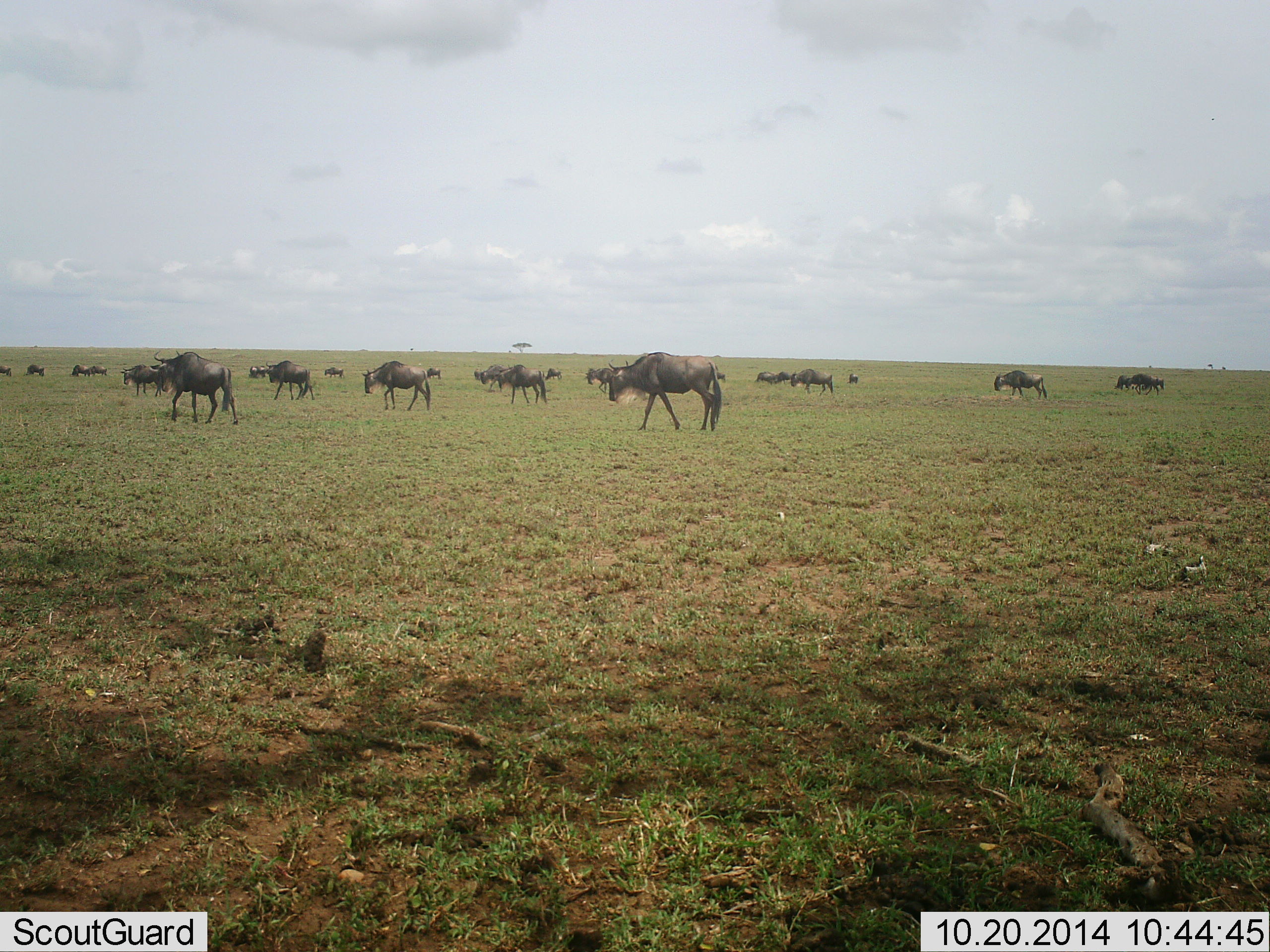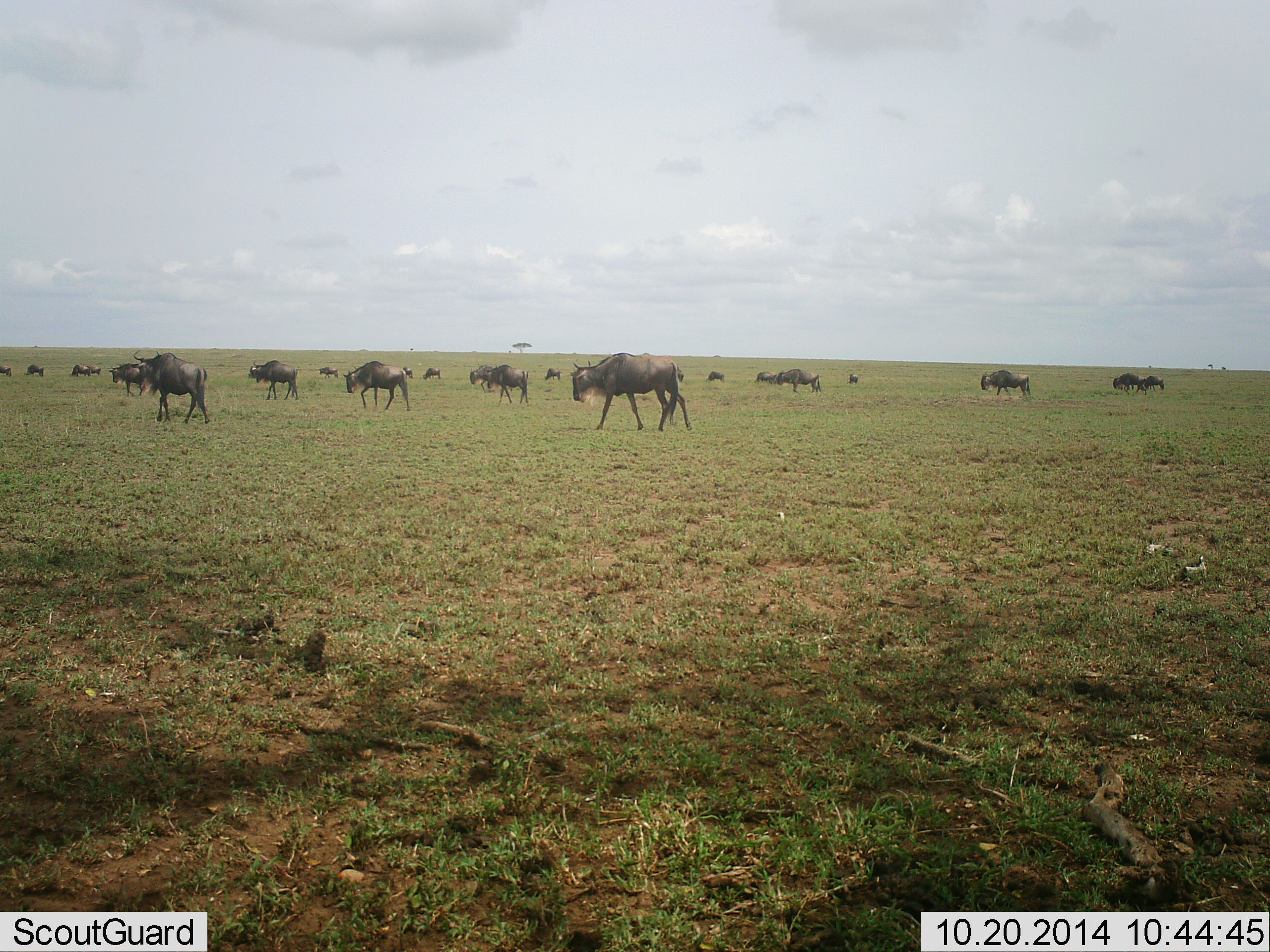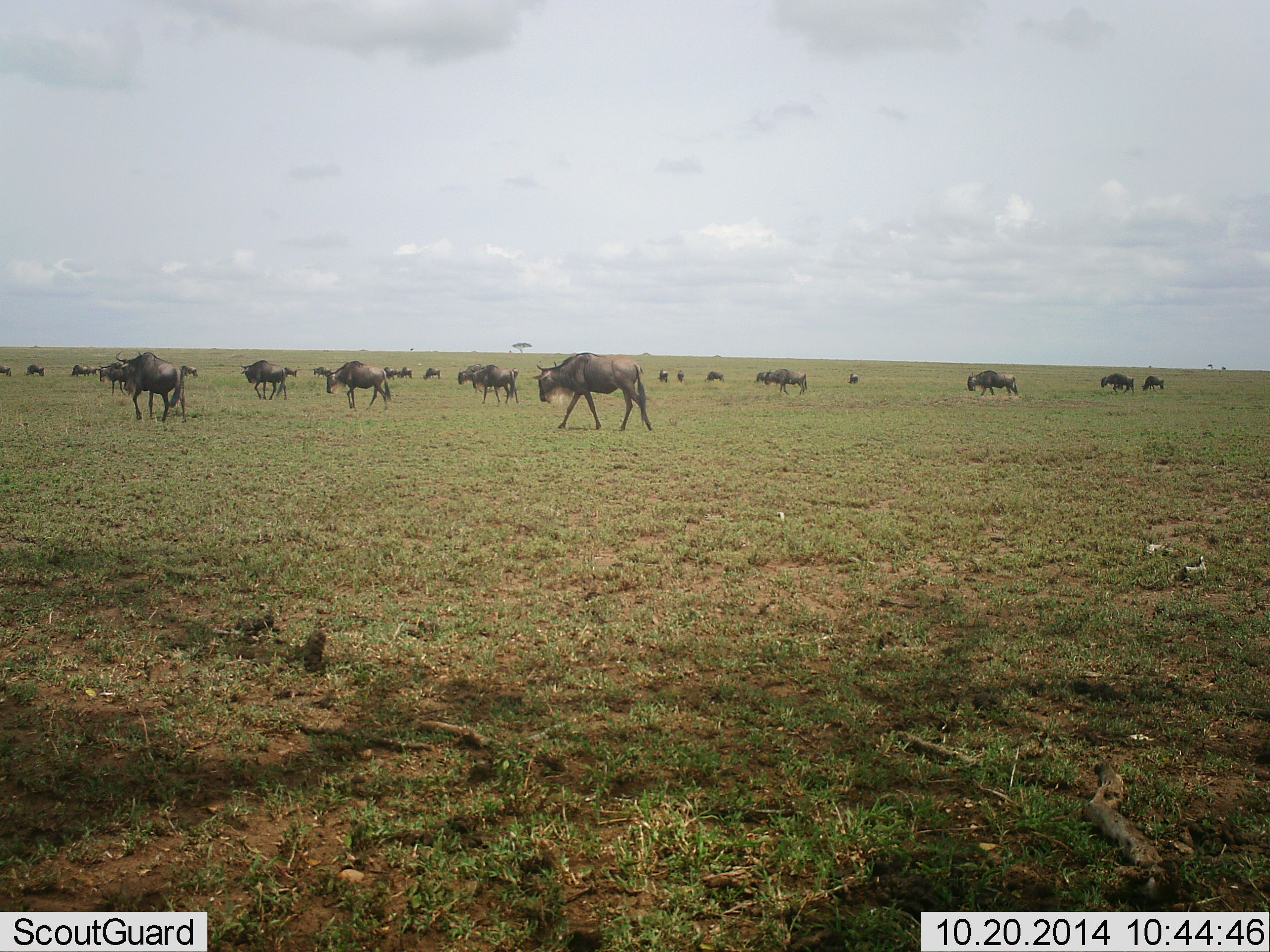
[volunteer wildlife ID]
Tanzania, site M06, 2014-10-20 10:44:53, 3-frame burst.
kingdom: Animalia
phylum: Chordata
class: Mammalia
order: Artiodactyla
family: Bovidae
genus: Connochaetes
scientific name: Connochaetes taurinus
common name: blue wildebeest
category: wildebeest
Wildebeest (blue wildebeest) (Connochaetes taurinus), count 11-50. Behavior (volunteer vote fractions): standing 10%, resting 0%, moving 100%, interacting 10%. Young present (vote fraction): 0%. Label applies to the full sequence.